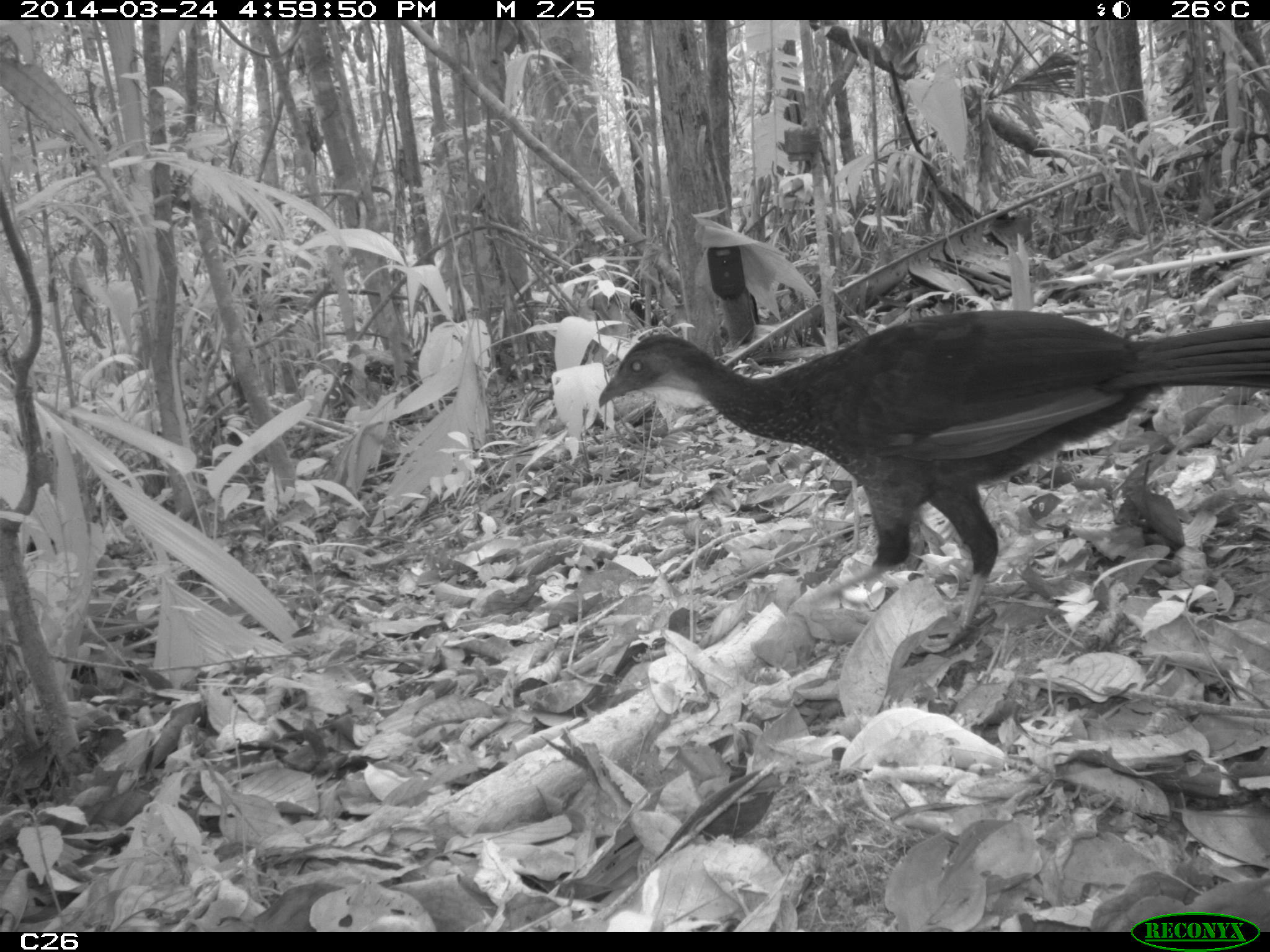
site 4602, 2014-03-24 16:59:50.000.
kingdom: Animalia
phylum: Chordata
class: Aves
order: Galliformes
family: Cracidae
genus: Penelope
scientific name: Penelope jacquacu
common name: spix's guan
Penelope jacquacu (spix's guan), count 1, age adult.